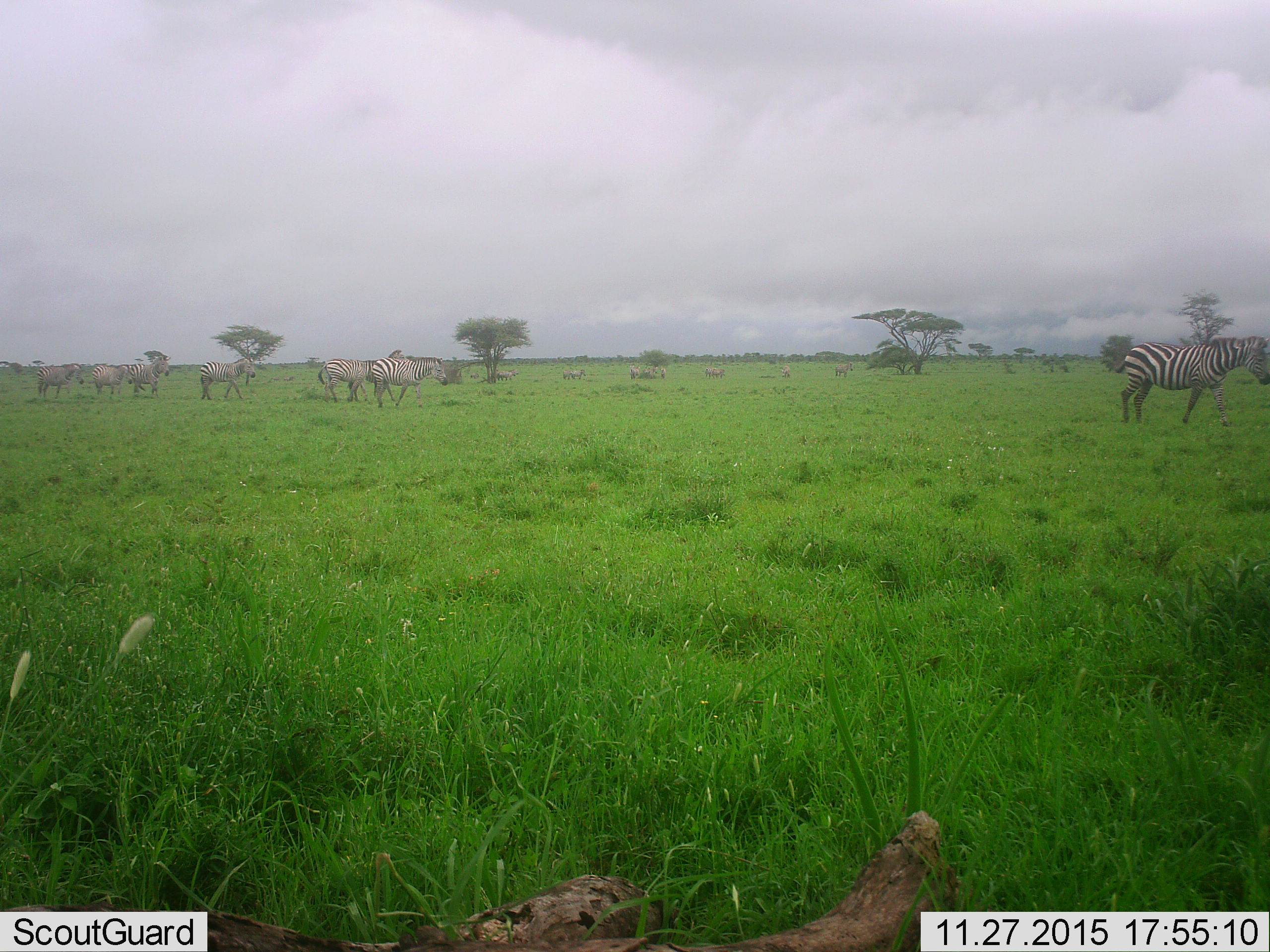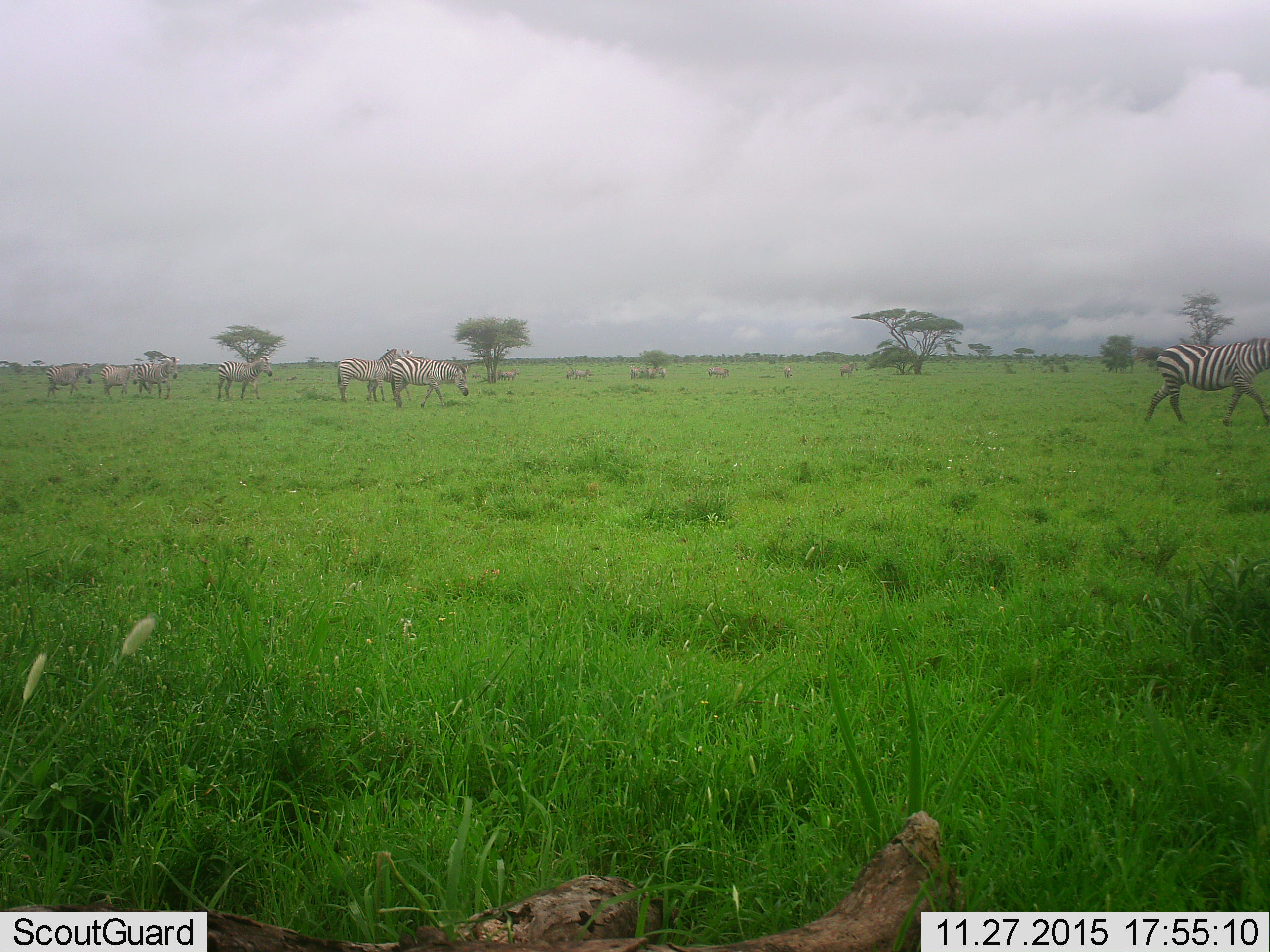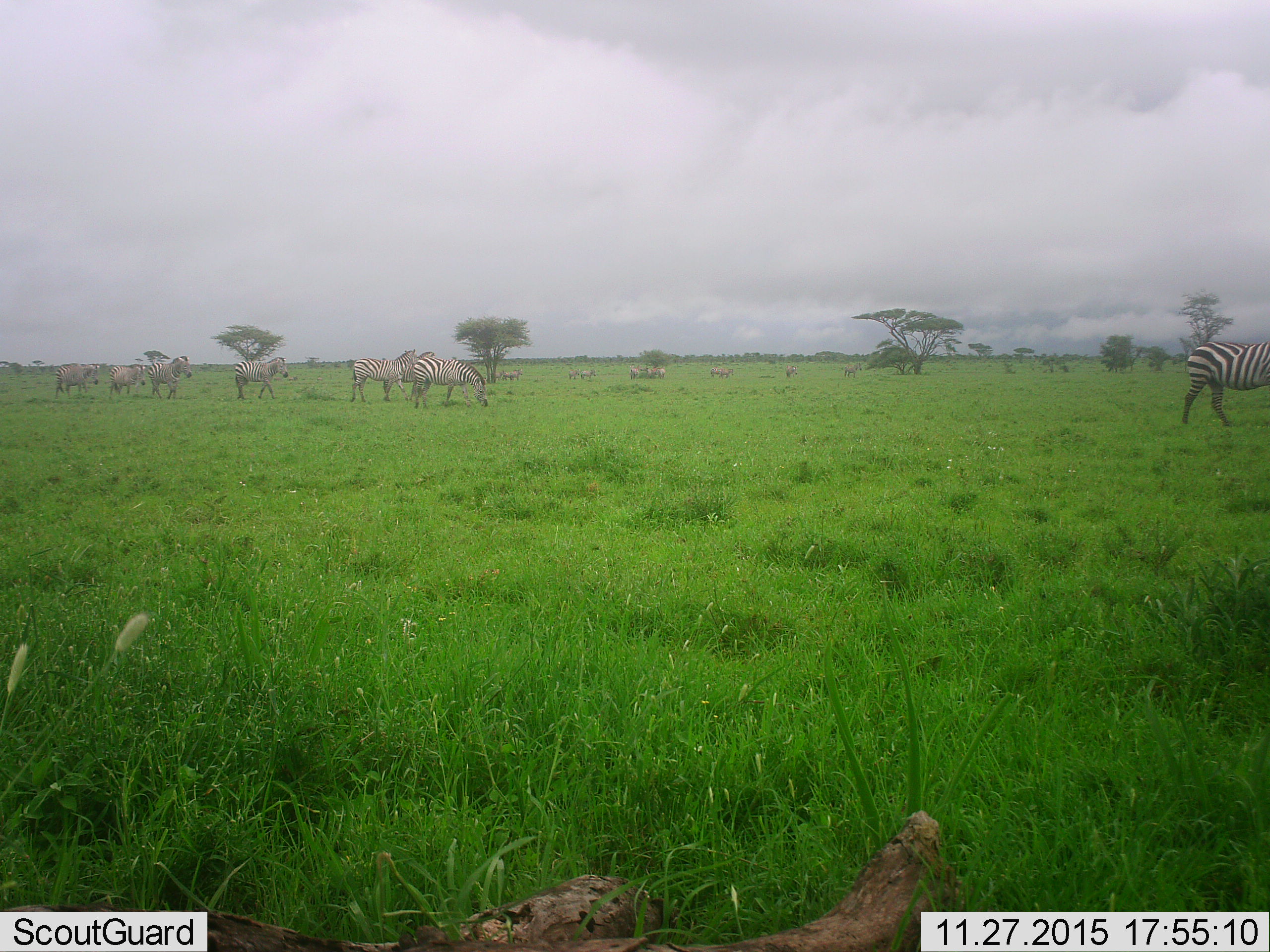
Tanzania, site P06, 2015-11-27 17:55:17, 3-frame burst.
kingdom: Animalia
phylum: Chordata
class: Mammalia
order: Perissodactyla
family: Equidae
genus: Equus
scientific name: Equus quagga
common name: plains zebra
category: zebra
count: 11-50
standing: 25%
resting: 0%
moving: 88%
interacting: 0%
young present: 0%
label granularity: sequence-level